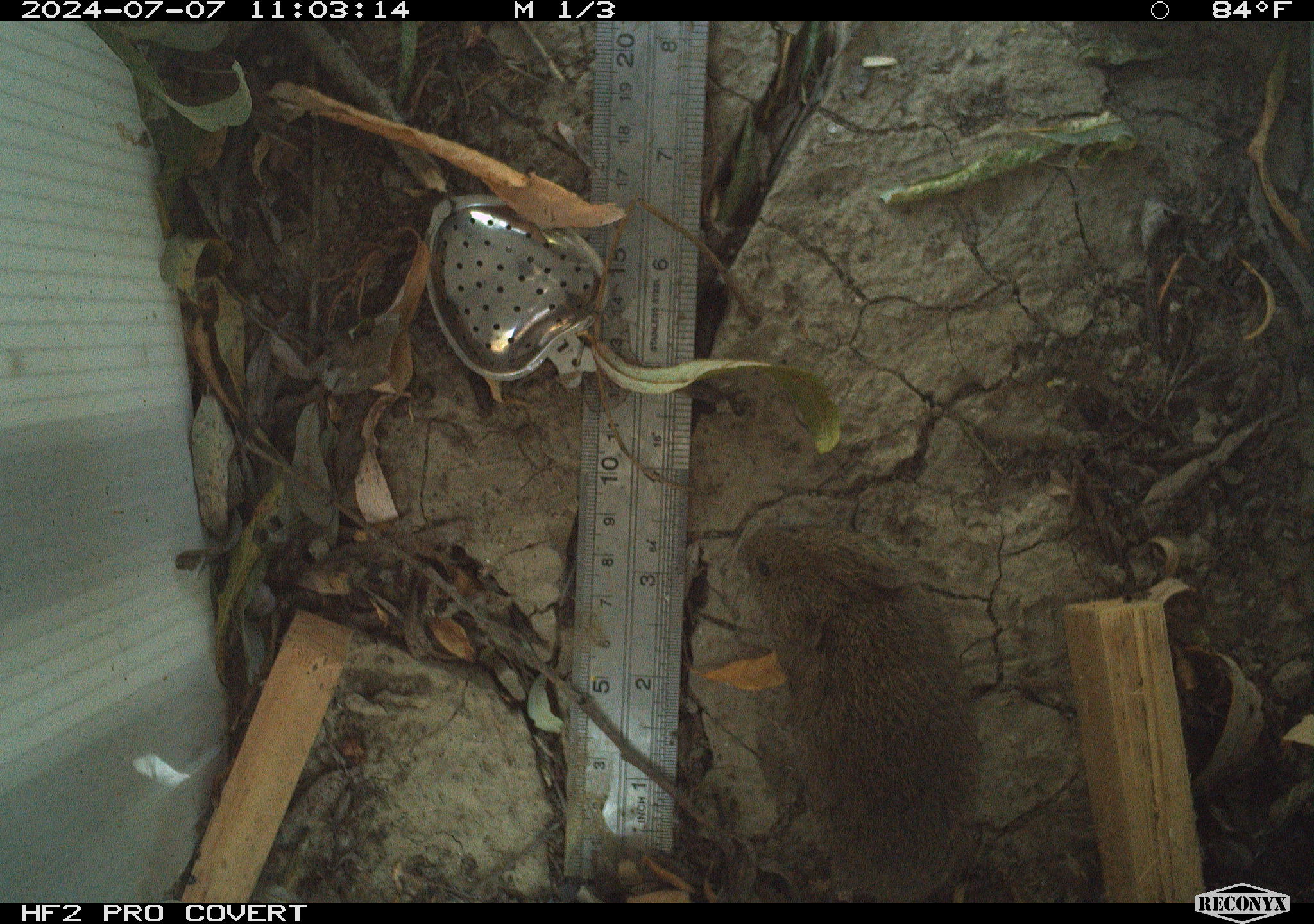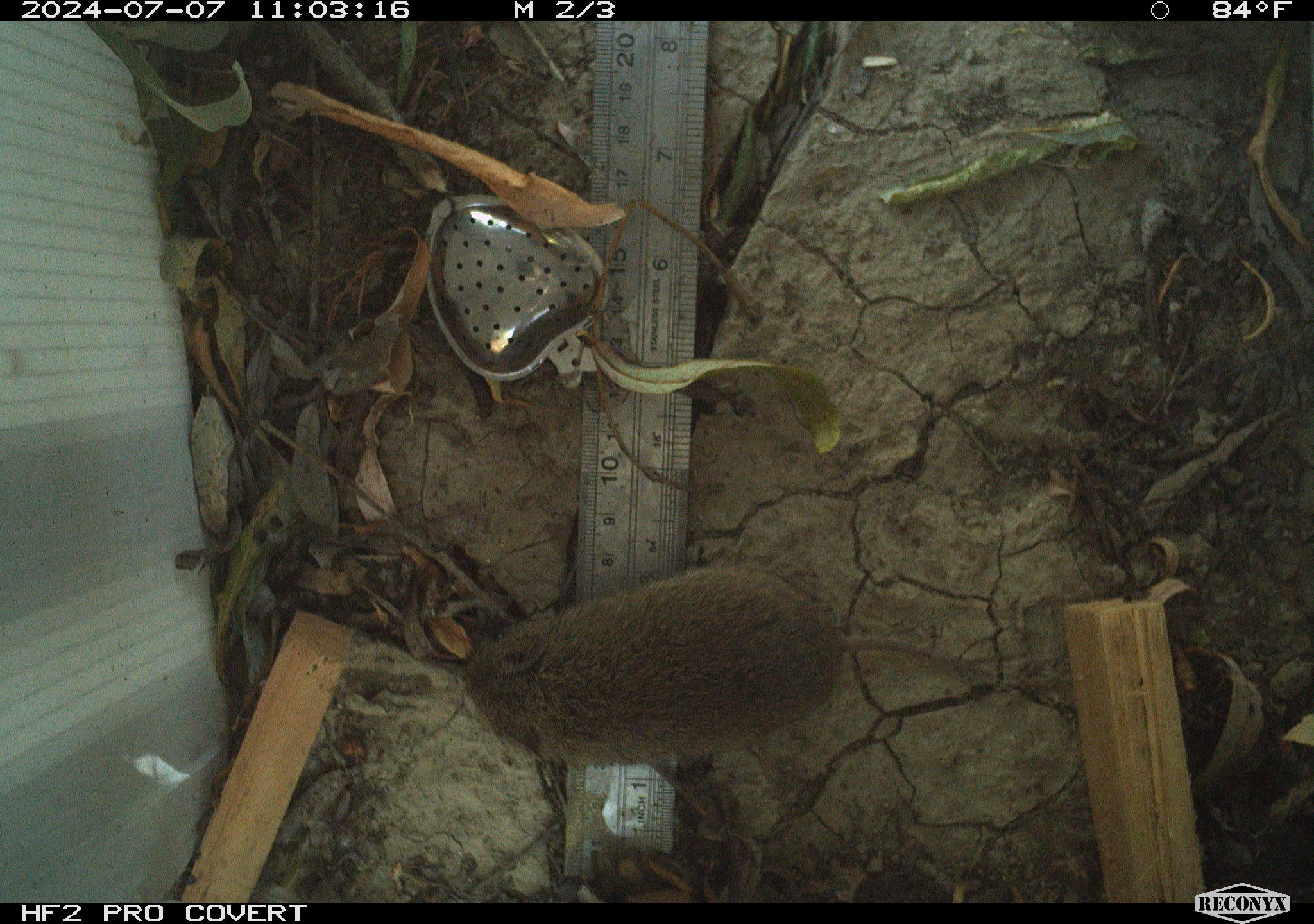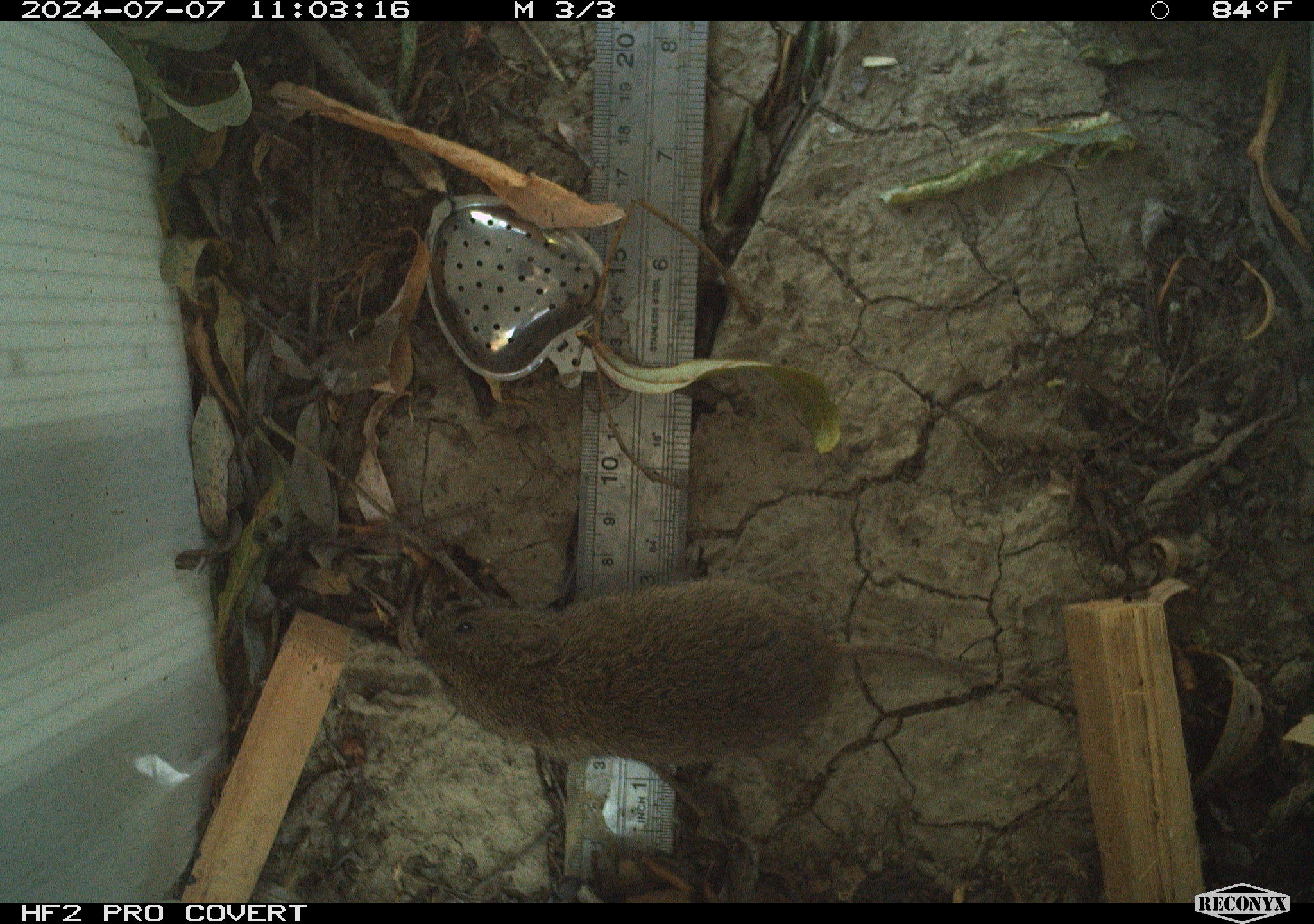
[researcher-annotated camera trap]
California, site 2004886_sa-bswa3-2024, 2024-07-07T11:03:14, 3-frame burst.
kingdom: Animalia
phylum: Chordata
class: Mammalia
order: Rodentia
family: Cricetidae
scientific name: Arvicolinae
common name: voles, lemmings, and muskrats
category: arvicolinae subfamily